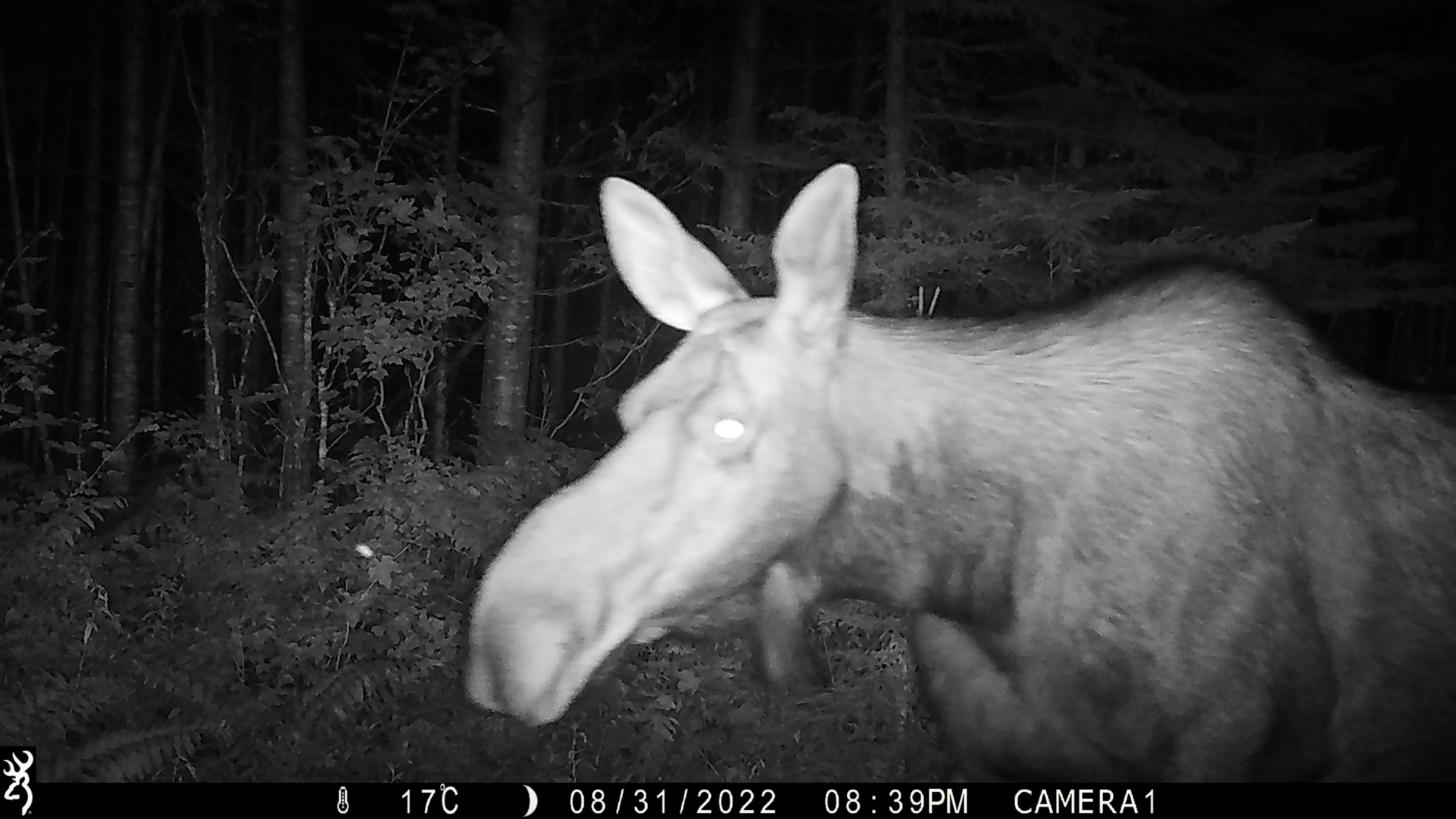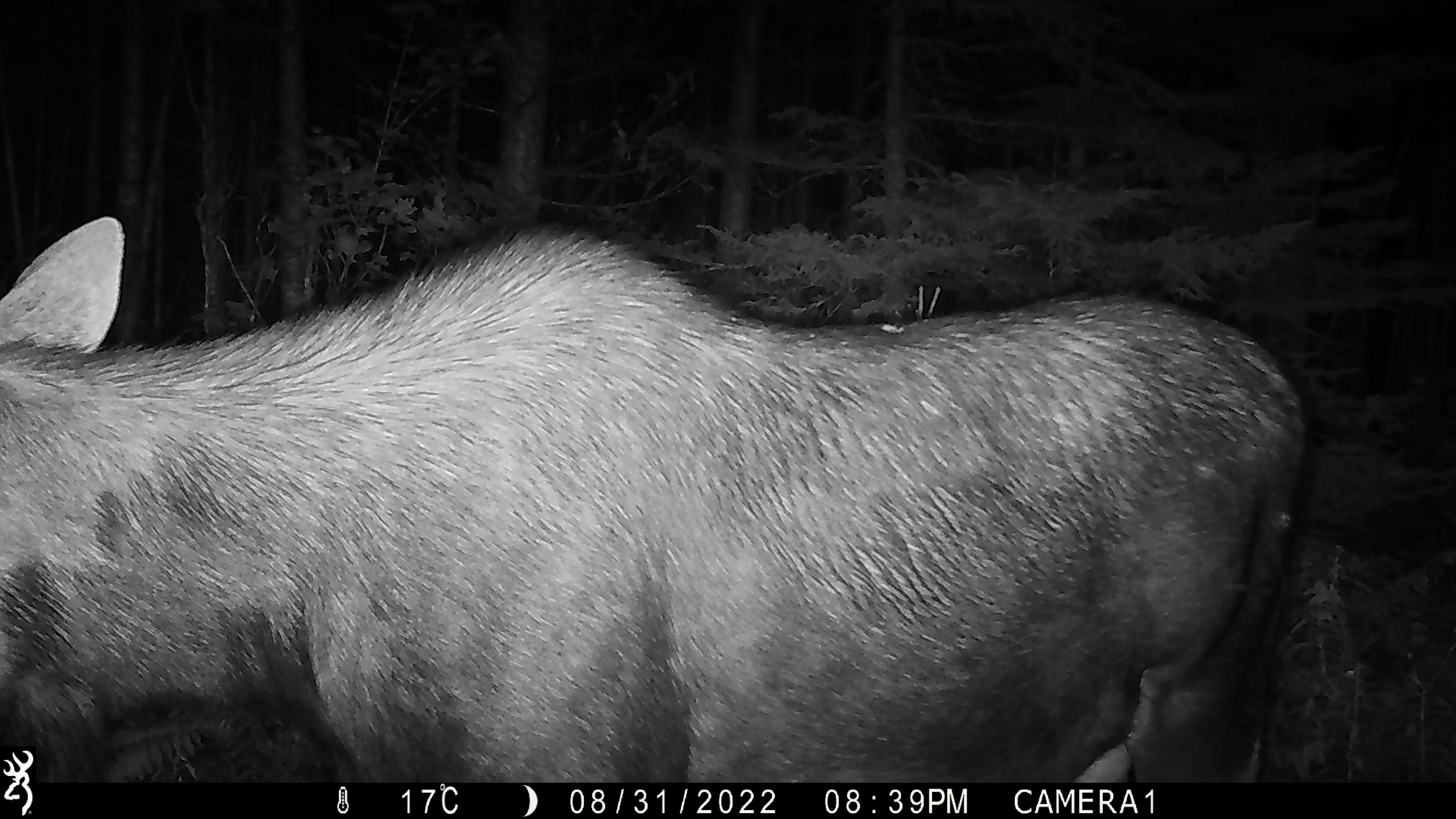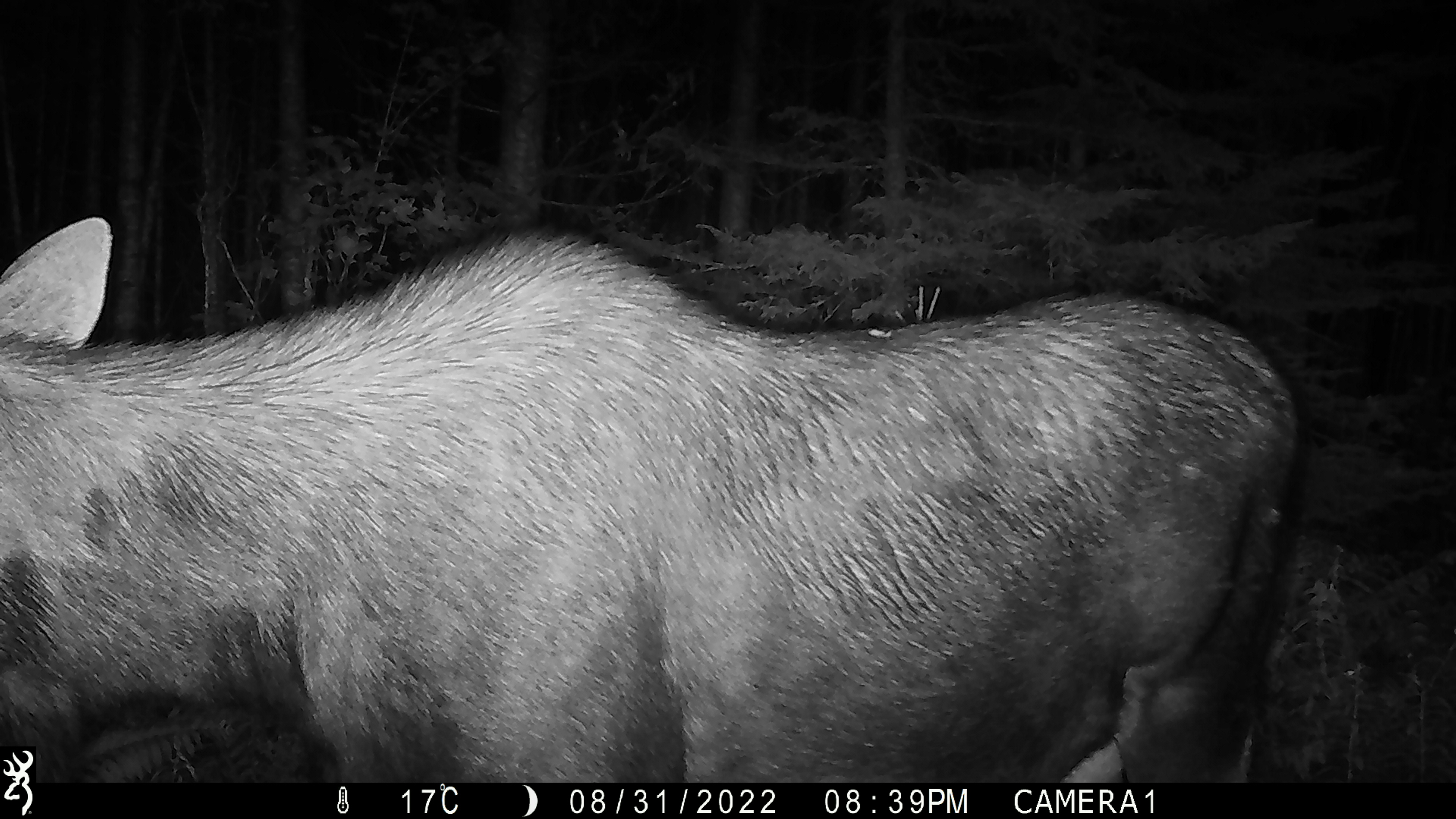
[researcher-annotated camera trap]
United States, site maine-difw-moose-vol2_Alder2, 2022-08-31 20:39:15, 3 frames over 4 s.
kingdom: Animalia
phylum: Chordata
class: Mammalia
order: Artiodactyla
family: Cervidae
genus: Alces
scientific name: Alces alces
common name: moose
Moose (Alces alces).